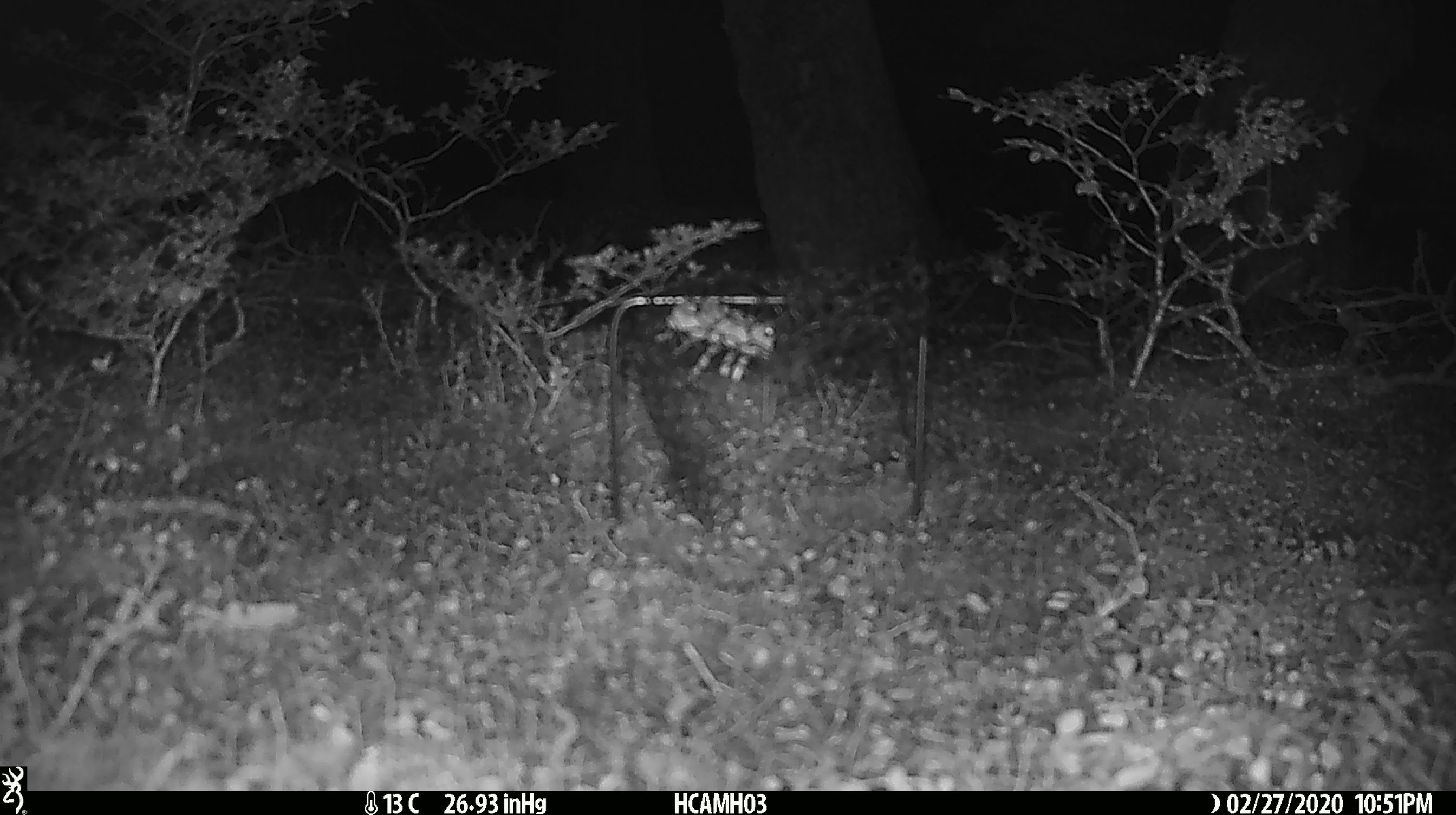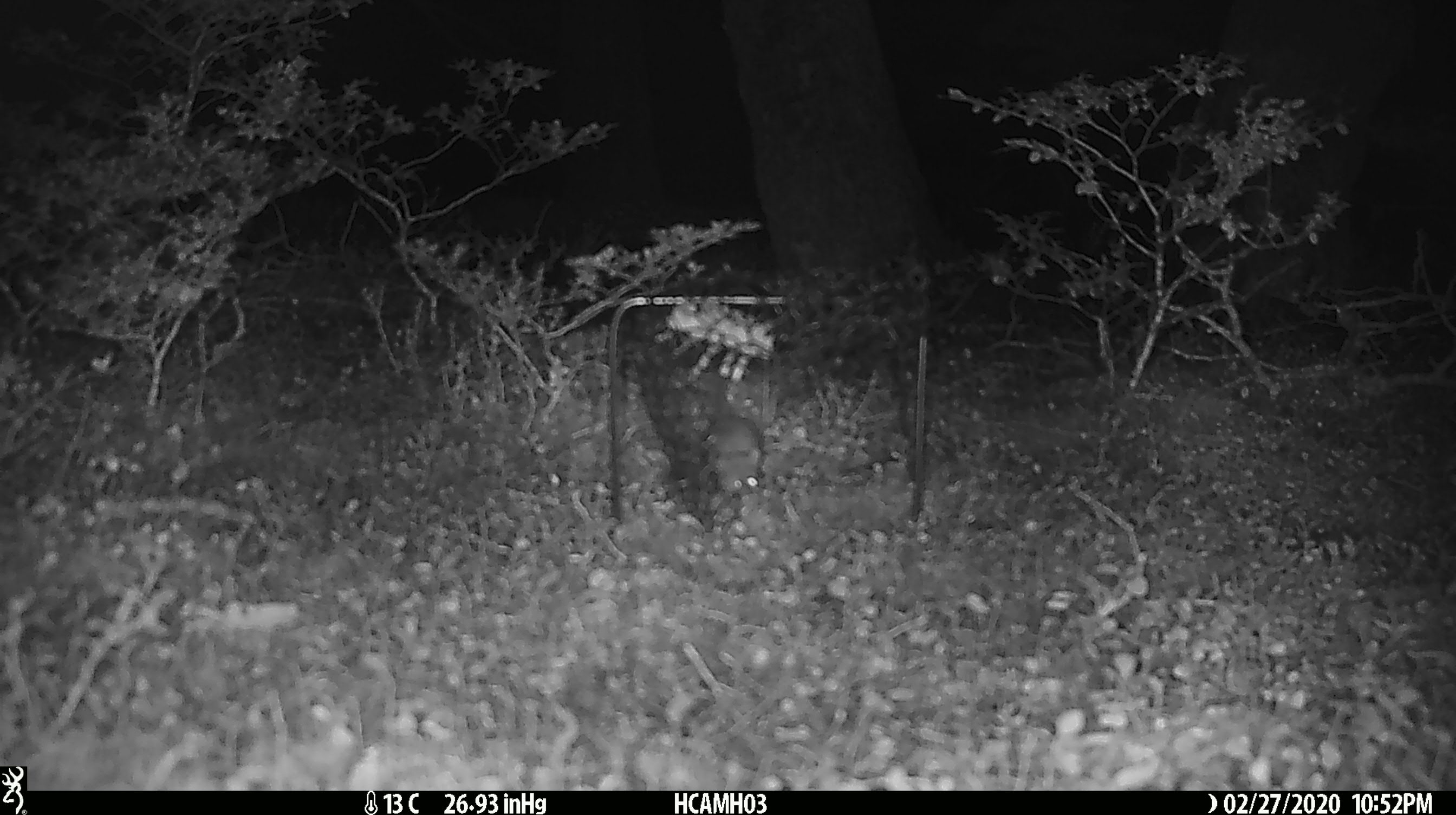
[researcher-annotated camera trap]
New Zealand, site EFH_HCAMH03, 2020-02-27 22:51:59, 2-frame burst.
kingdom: Animalia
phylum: Chordata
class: Mammalia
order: Rodentia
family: Muridae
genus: Mus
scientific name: Mus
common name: mouse